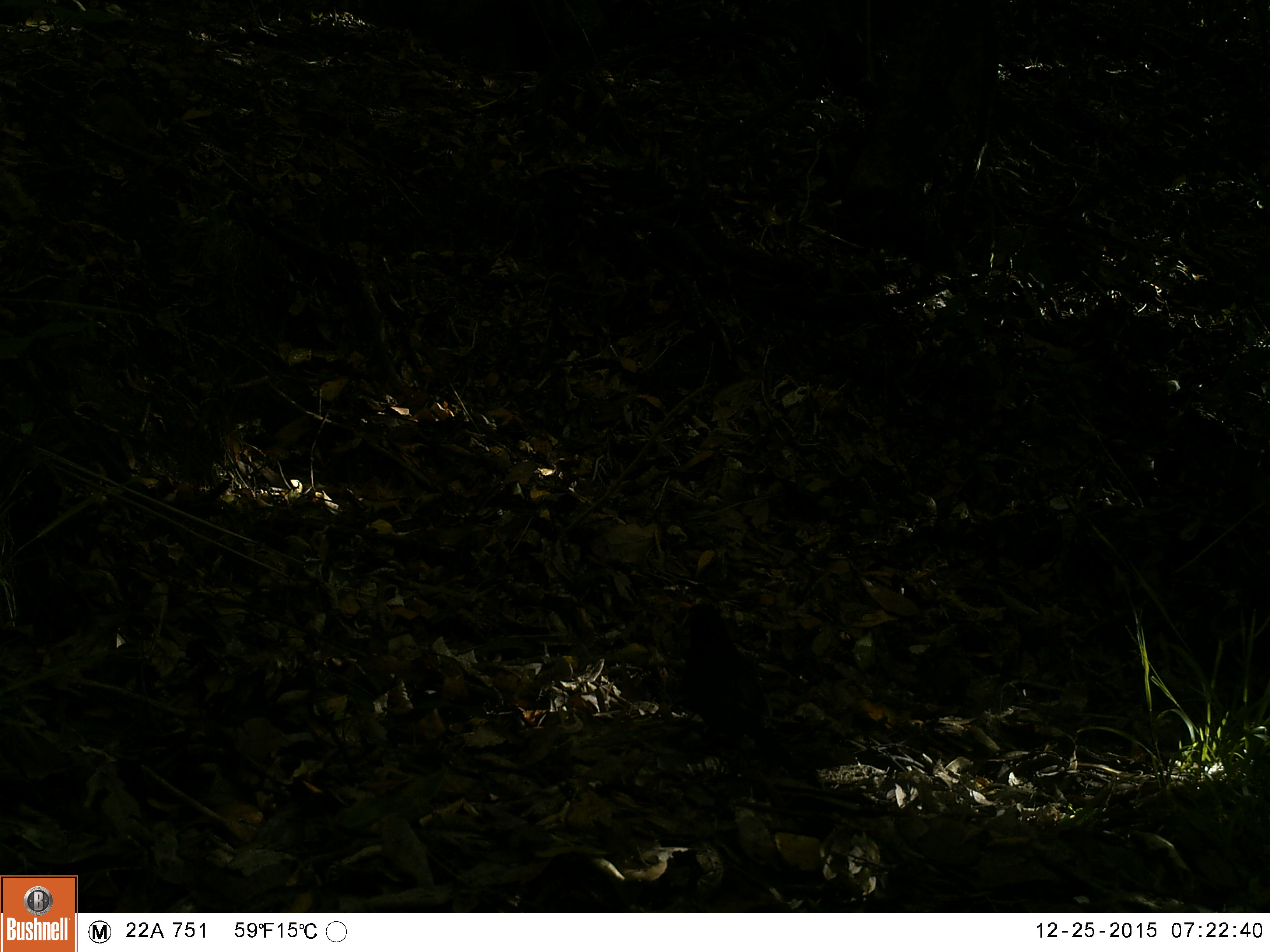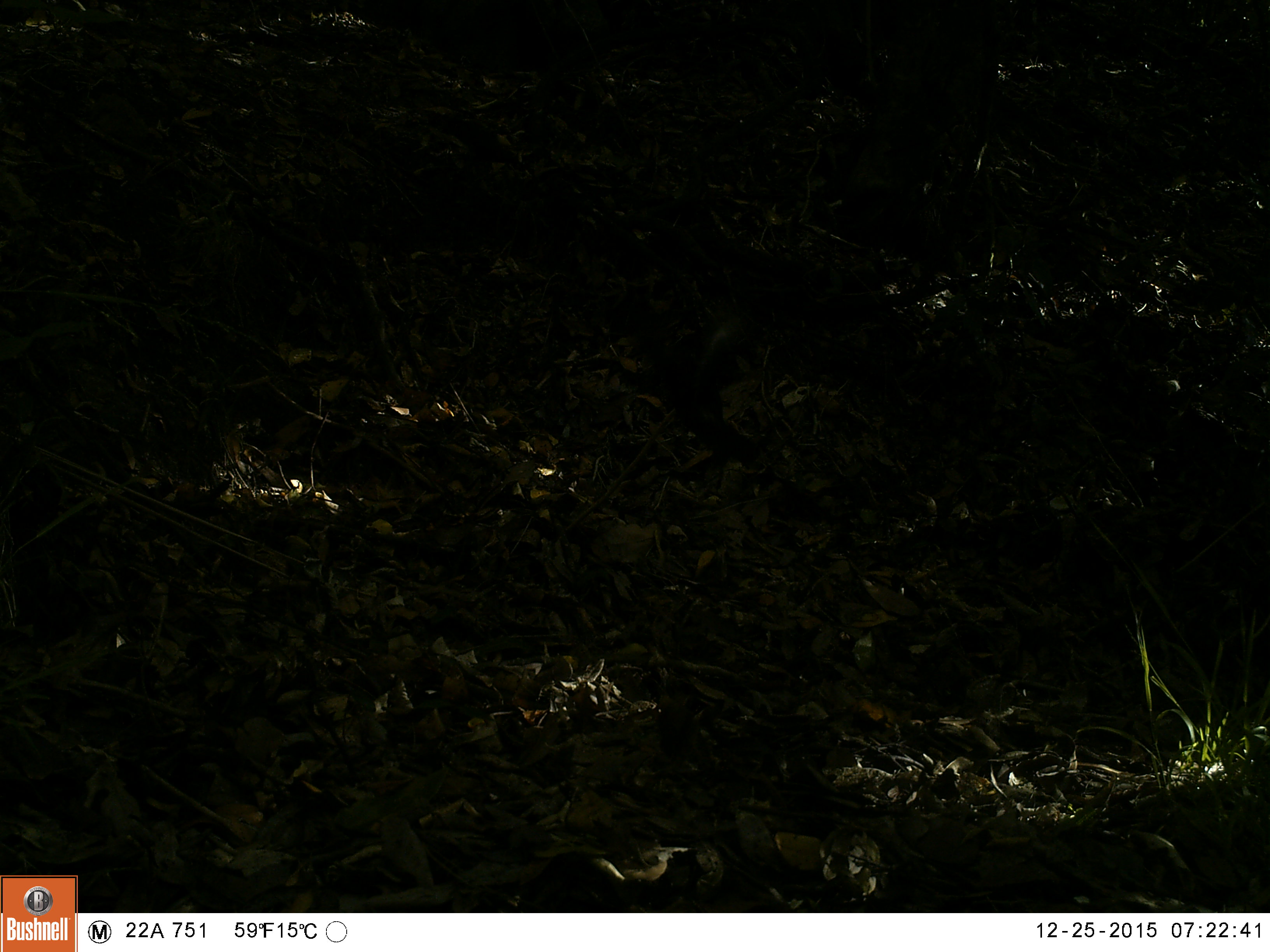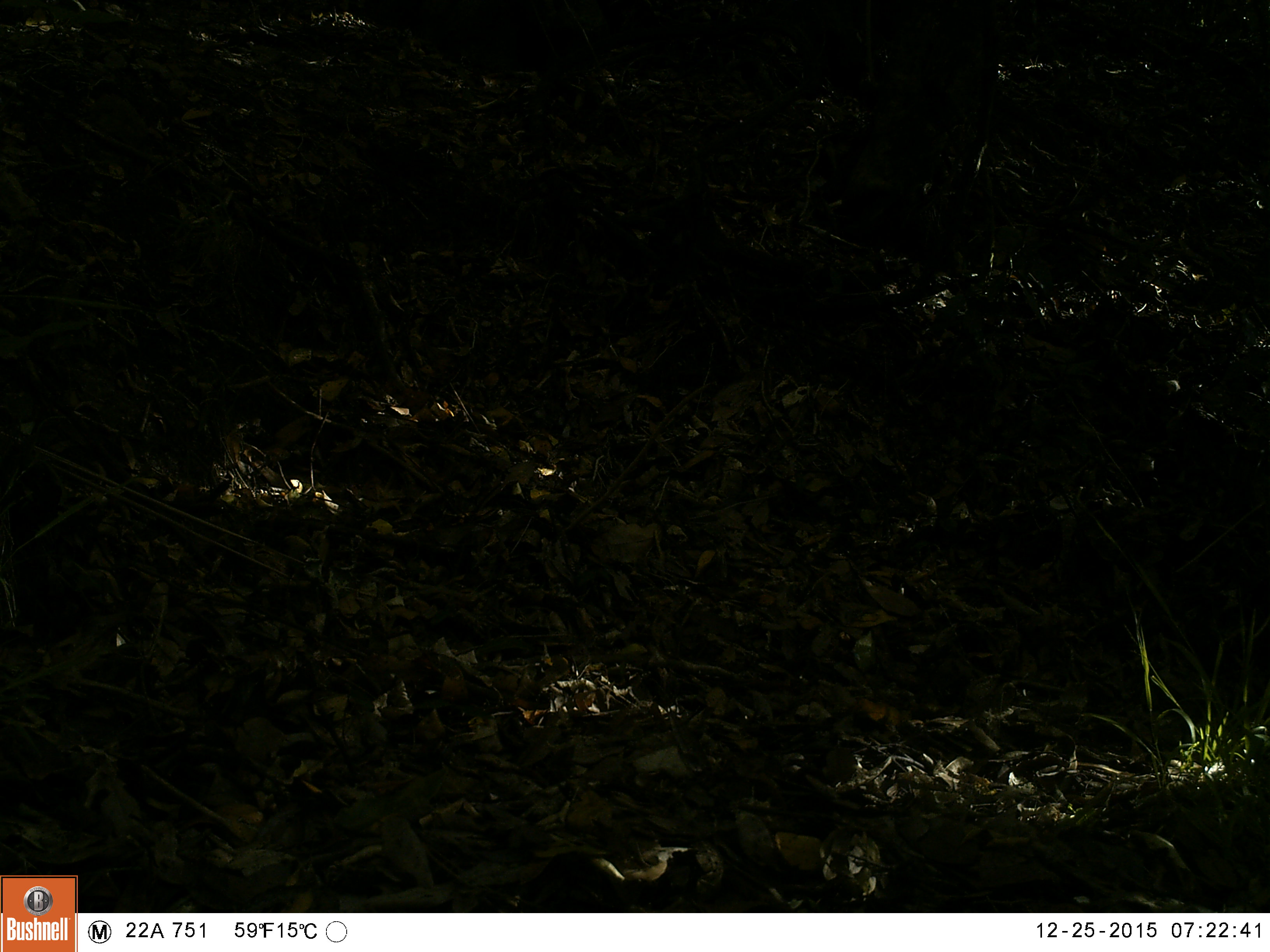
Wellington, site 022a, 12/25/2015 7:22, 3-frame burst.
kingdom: Animalia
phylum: Chordata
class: Aves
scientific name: Aves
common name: bird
Bird (Aves).